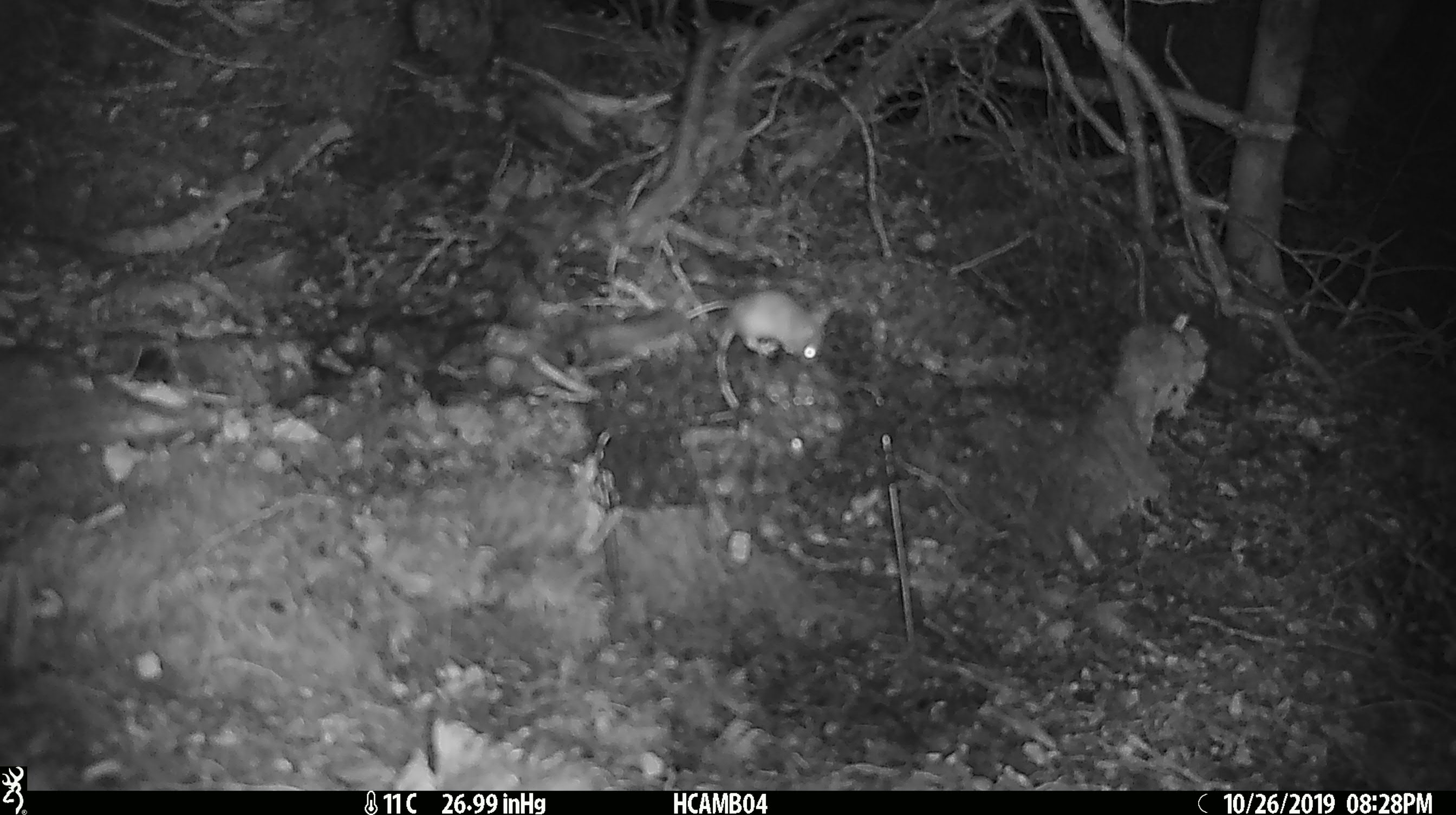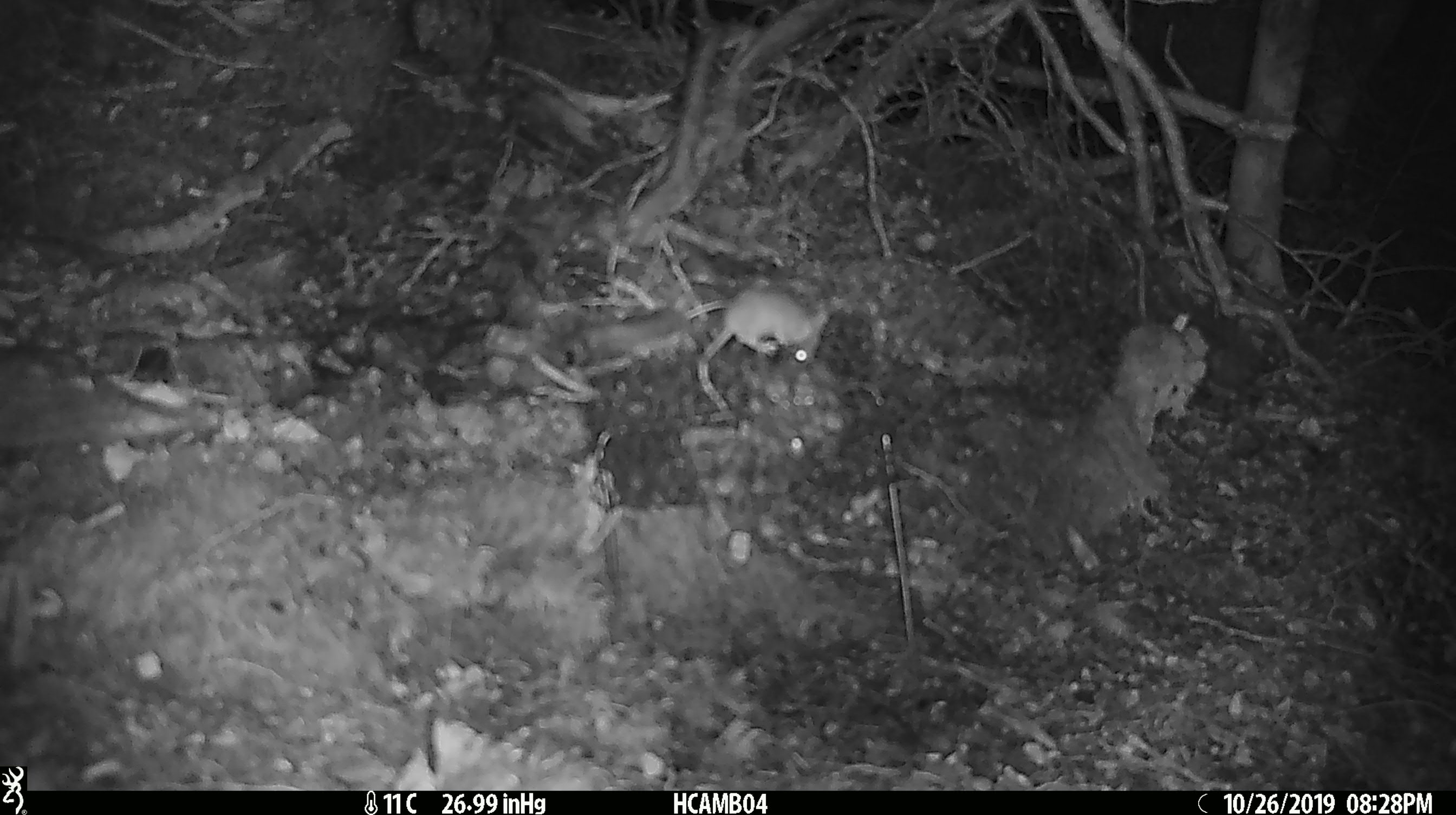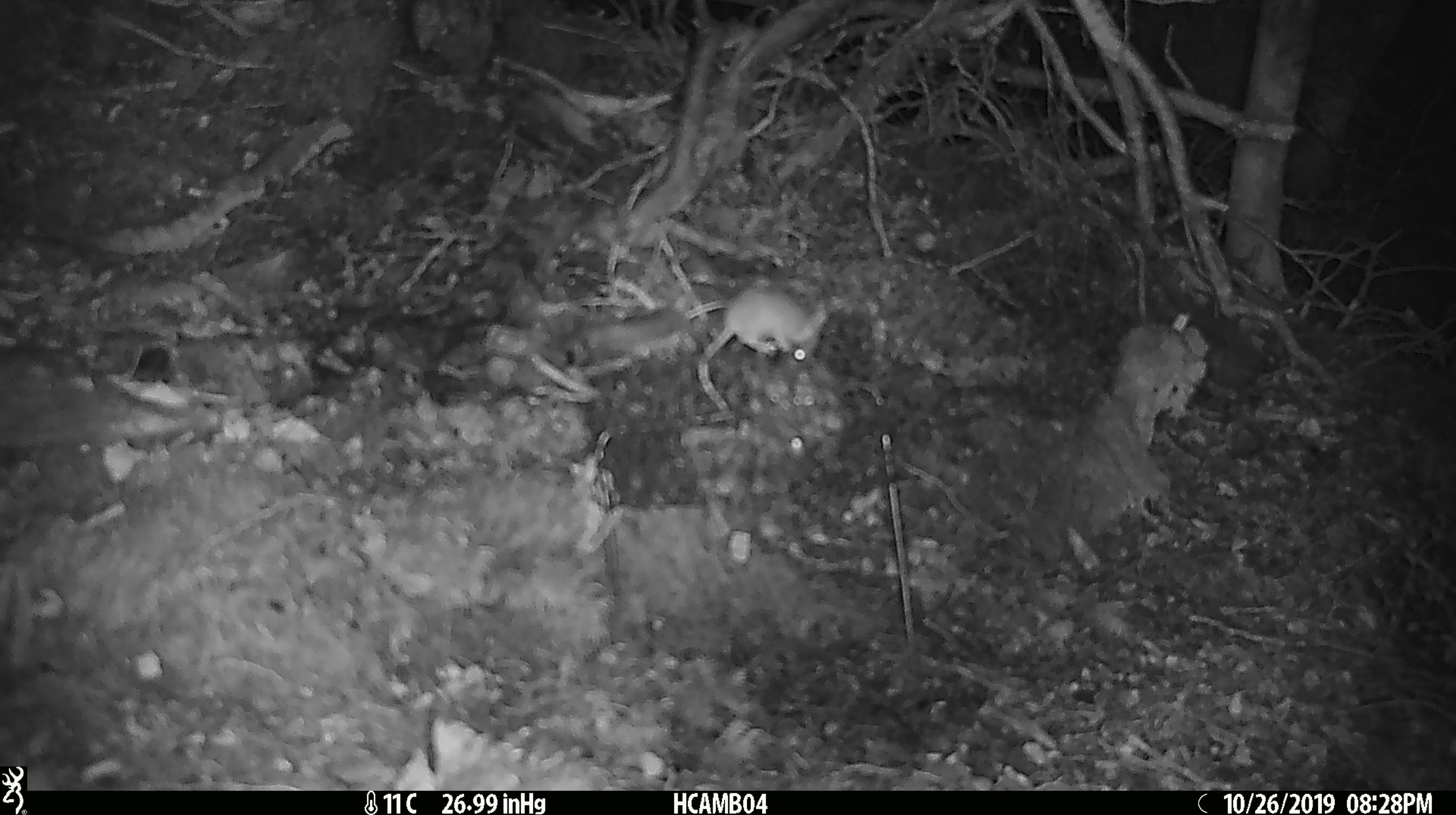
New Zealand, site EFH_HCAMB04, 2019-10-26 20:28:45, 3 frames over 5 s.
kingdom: Animalia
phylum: Chordata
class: Mammalia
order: Rodentia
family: Muridae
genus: Mus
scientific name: Mus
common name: mouse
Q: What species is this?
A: Mouse (Mus).